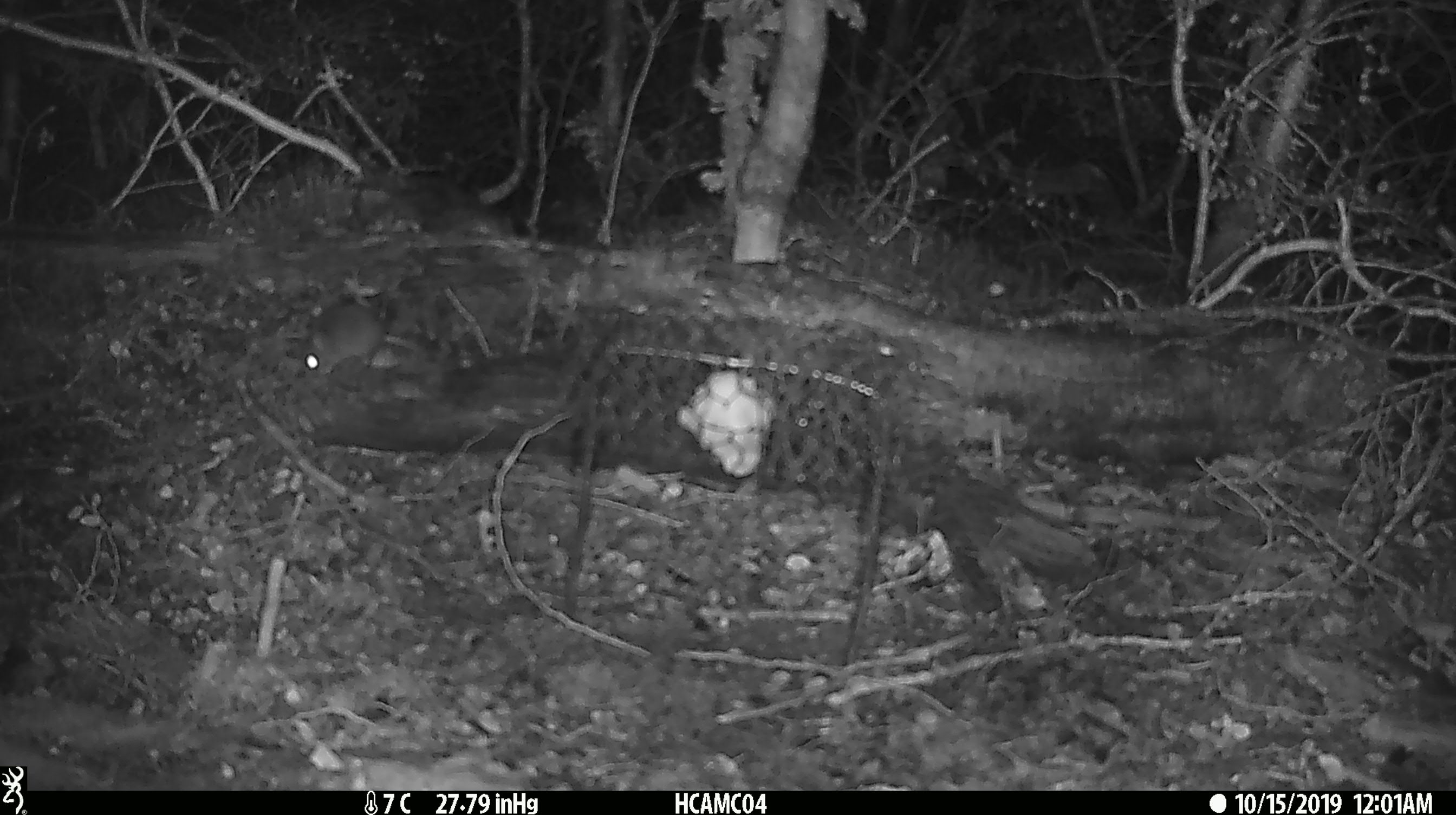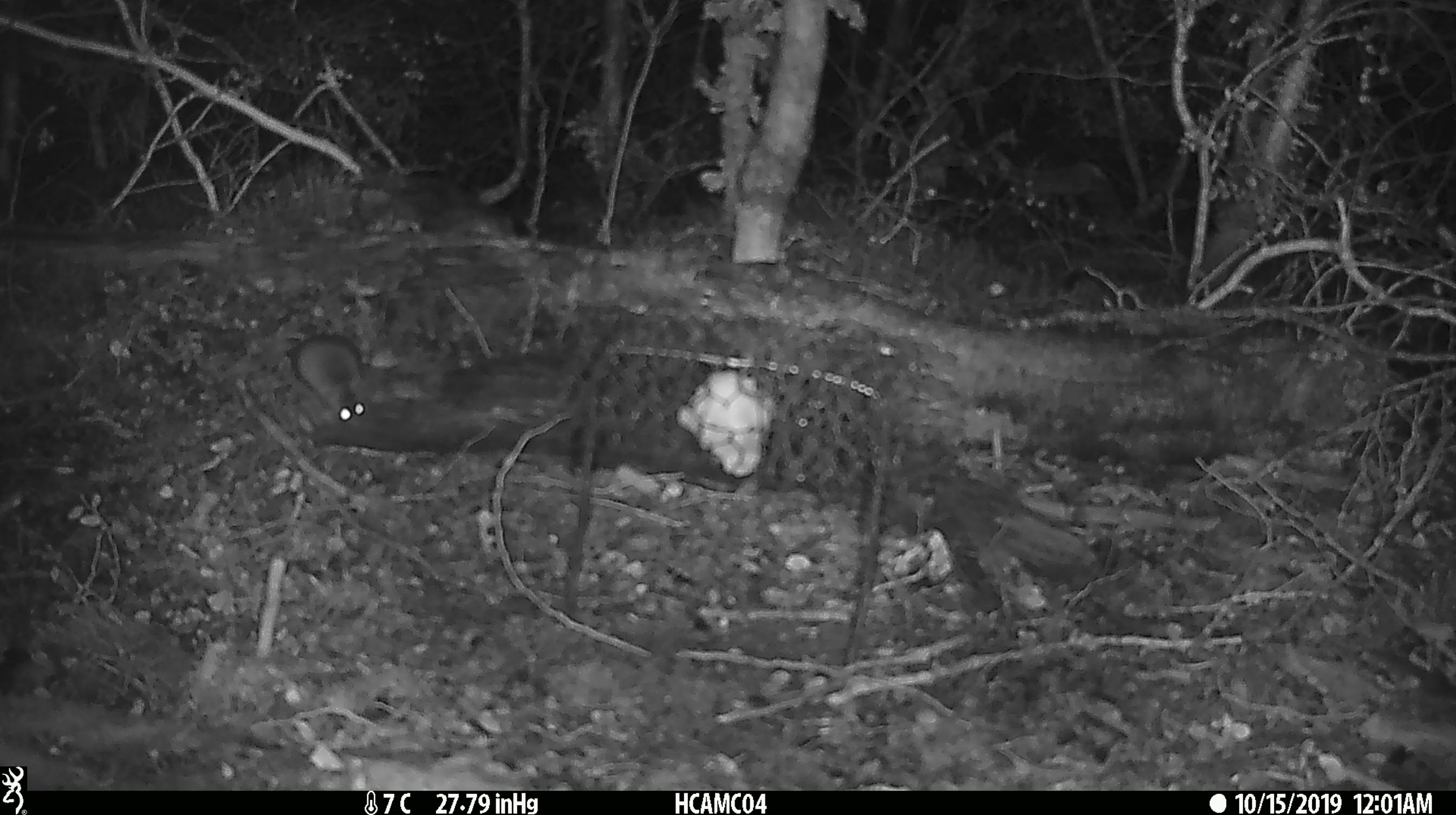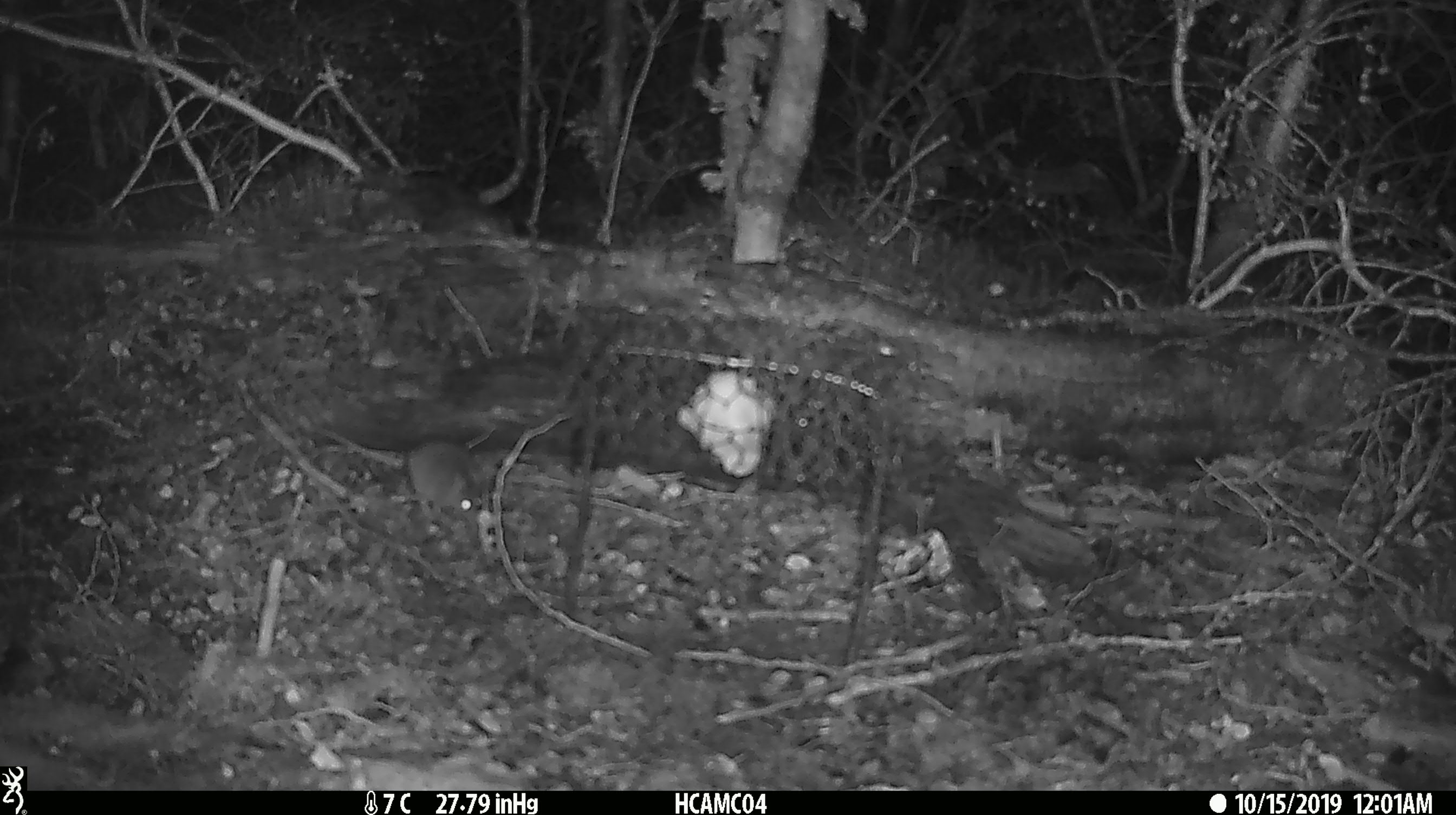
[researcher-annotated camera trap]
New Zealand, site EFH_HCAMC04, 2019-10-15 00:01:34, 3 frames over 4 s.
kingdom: Animalia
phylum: Chordata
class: Mammalia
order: Rodentia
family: Muridae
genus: Mus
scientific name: Mus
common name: mouse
Mouse (Mus).